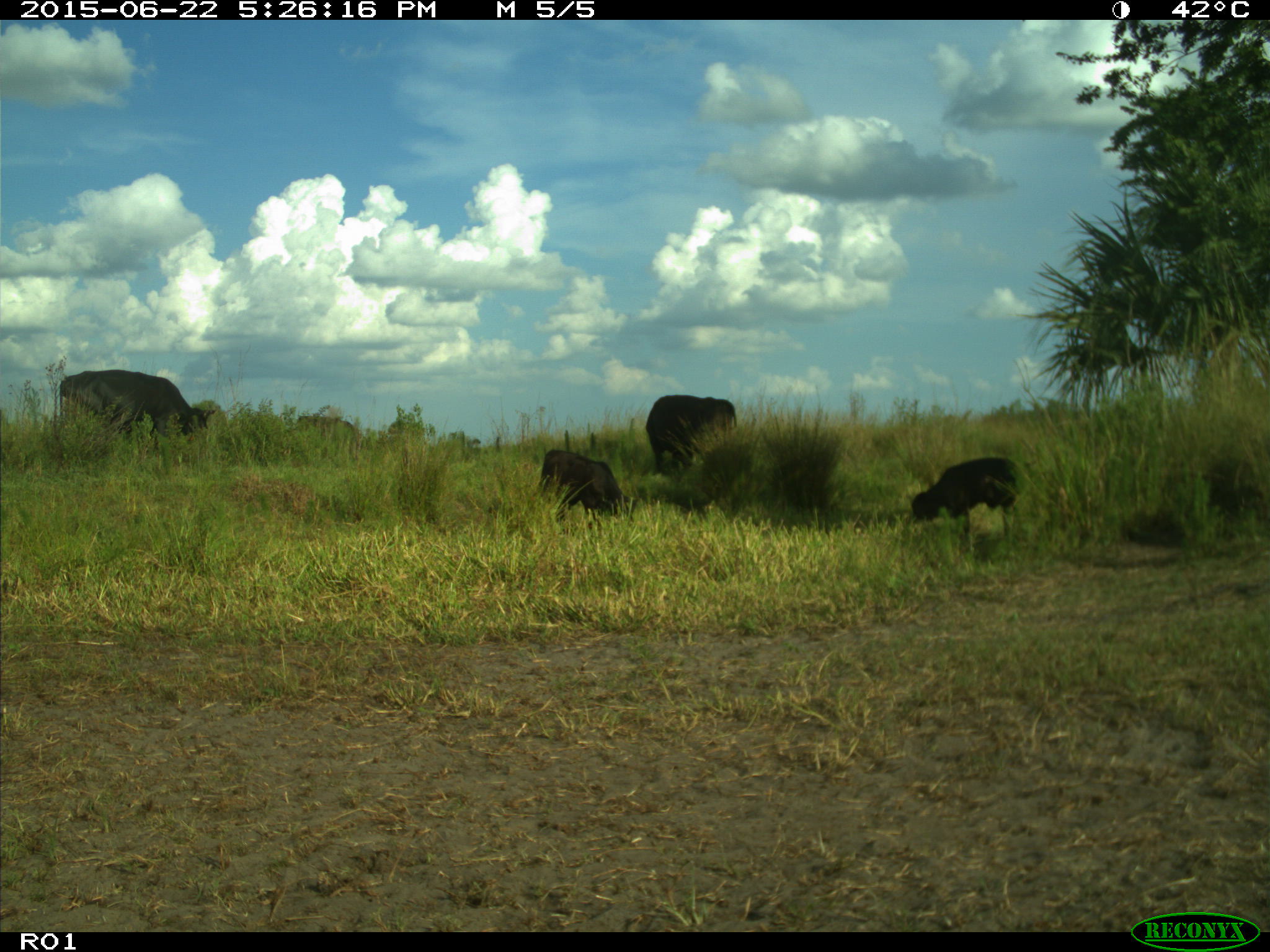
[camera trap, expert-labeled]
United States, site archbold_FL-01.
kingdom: Animalia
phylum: Chordata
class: Mammalia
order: Artiodactyla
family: Bovidae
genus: Bos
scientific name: Bos taurus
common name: domestic cow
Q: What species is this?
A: Bos taurus (domestic cow).